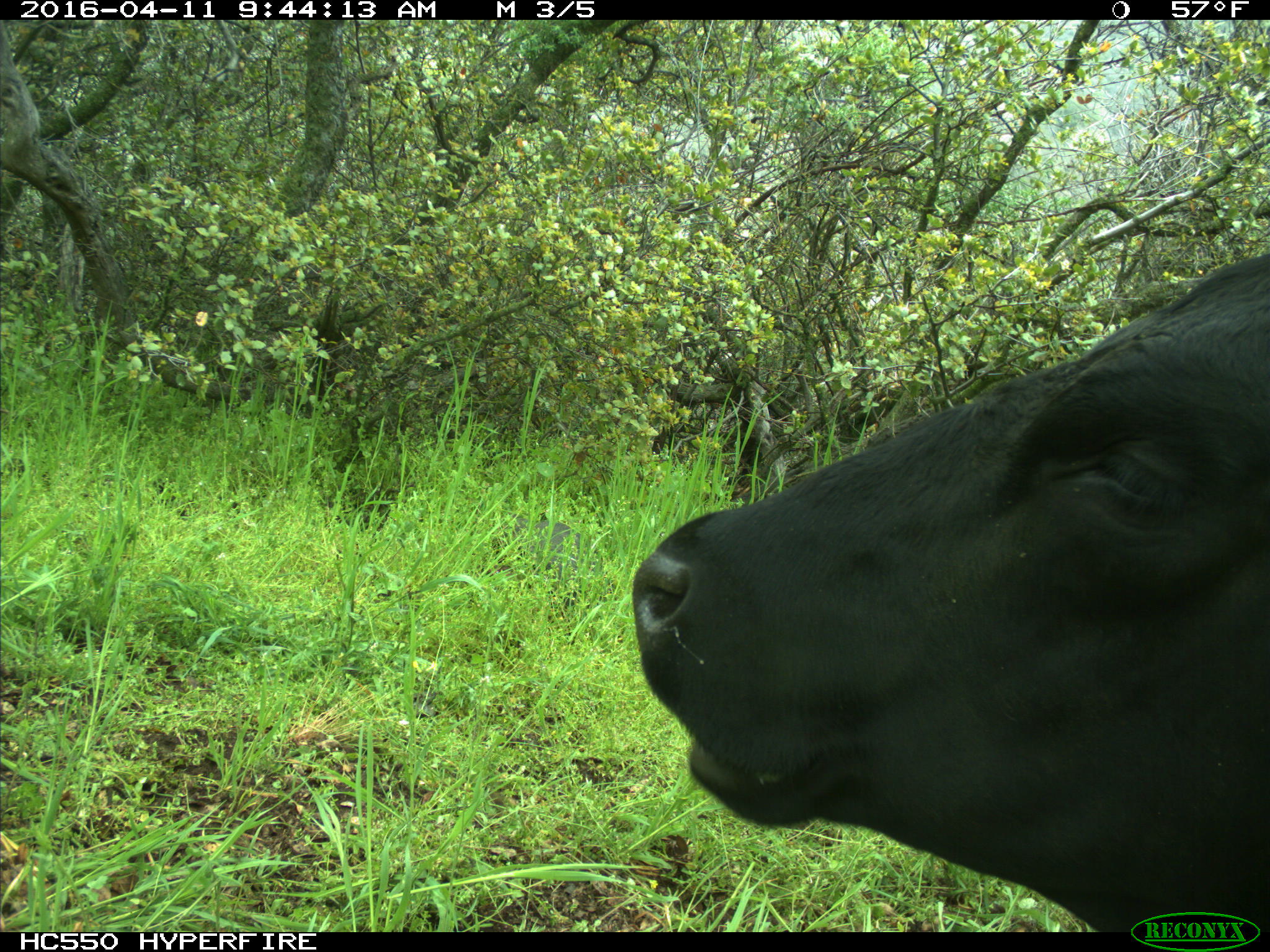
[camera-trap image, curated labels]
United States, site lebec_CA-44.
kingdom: Animalia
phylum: Chordata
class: Mammalia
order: Artiodactyla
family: Bovidae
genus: Bos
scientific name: Bos taurus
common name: domestic cow